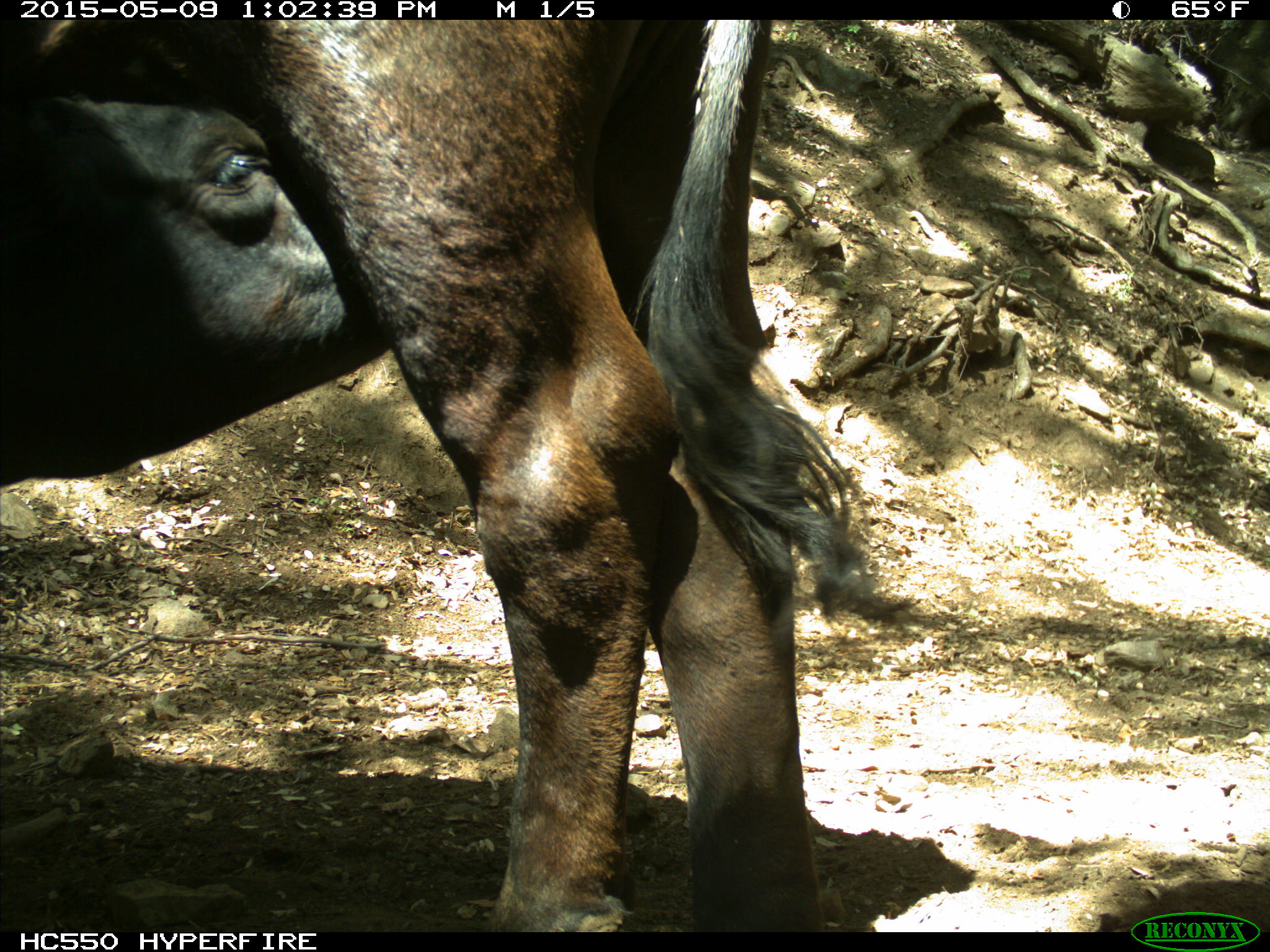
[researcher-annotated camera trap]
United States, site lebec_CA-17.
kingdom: Animalia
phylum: Chordata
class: Mammalia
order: Artiodactyla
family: Bovidae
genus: Bos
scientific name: Bos taurus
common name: domestic cow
Bos taurus (domestic cow).